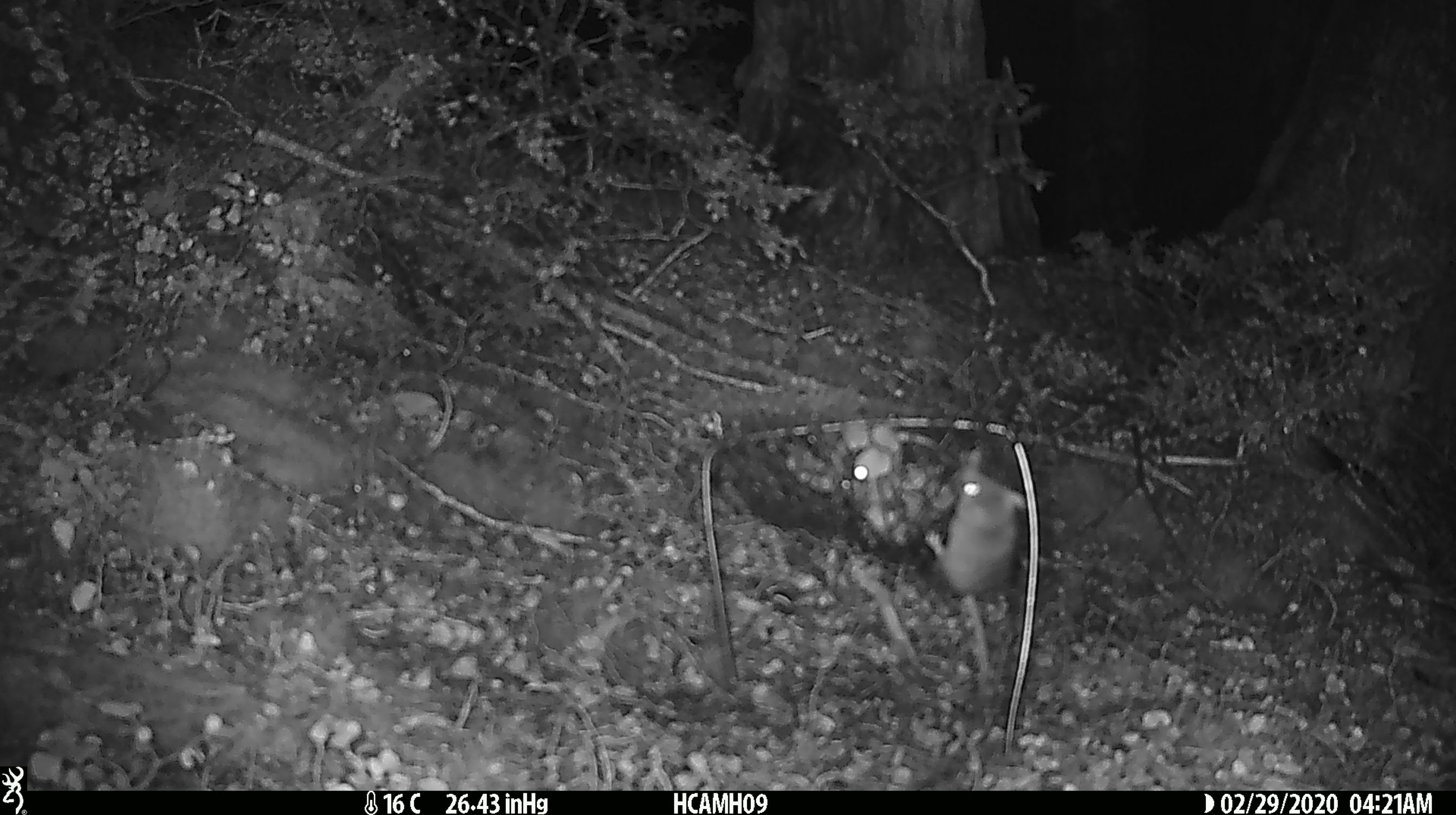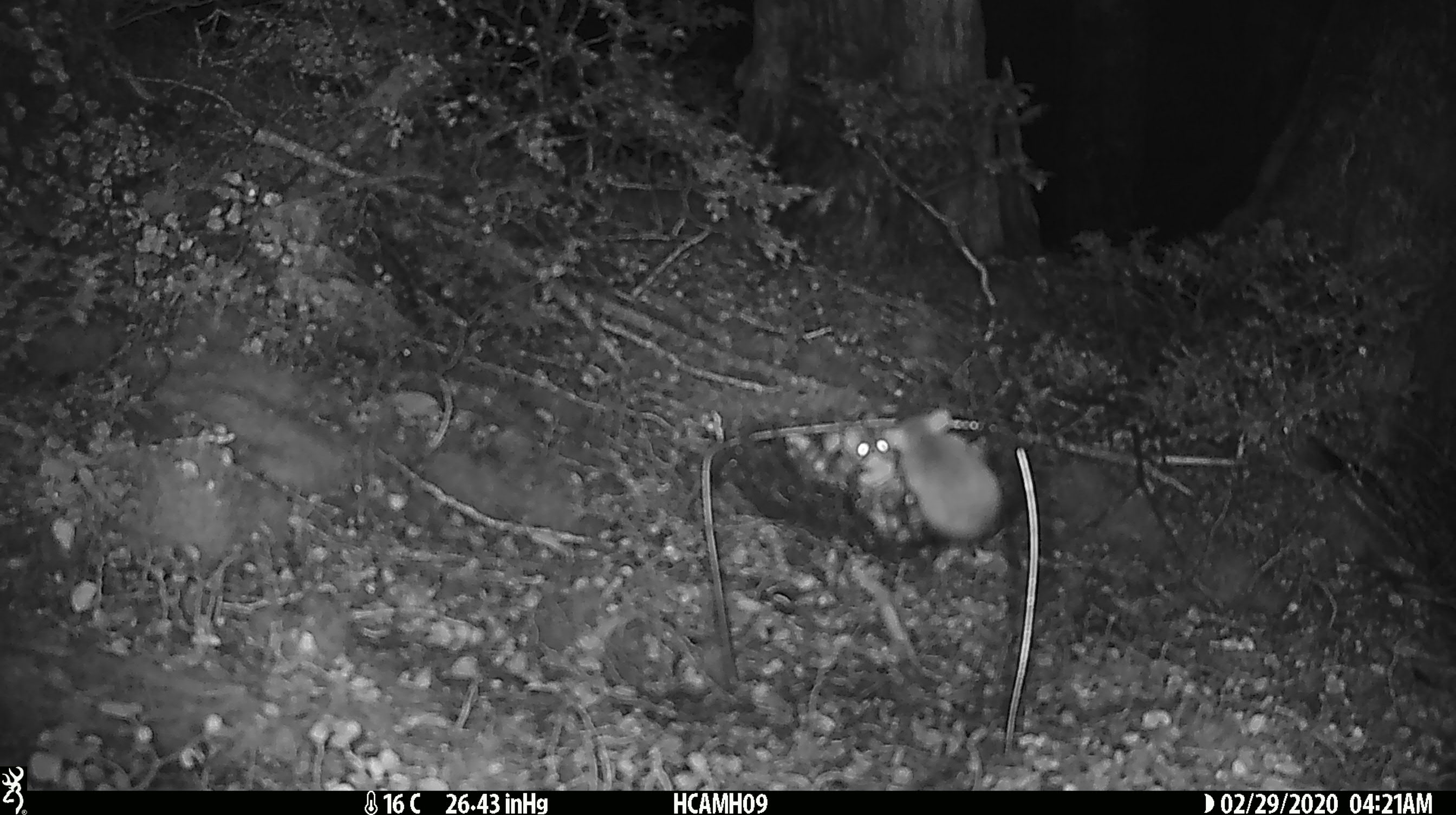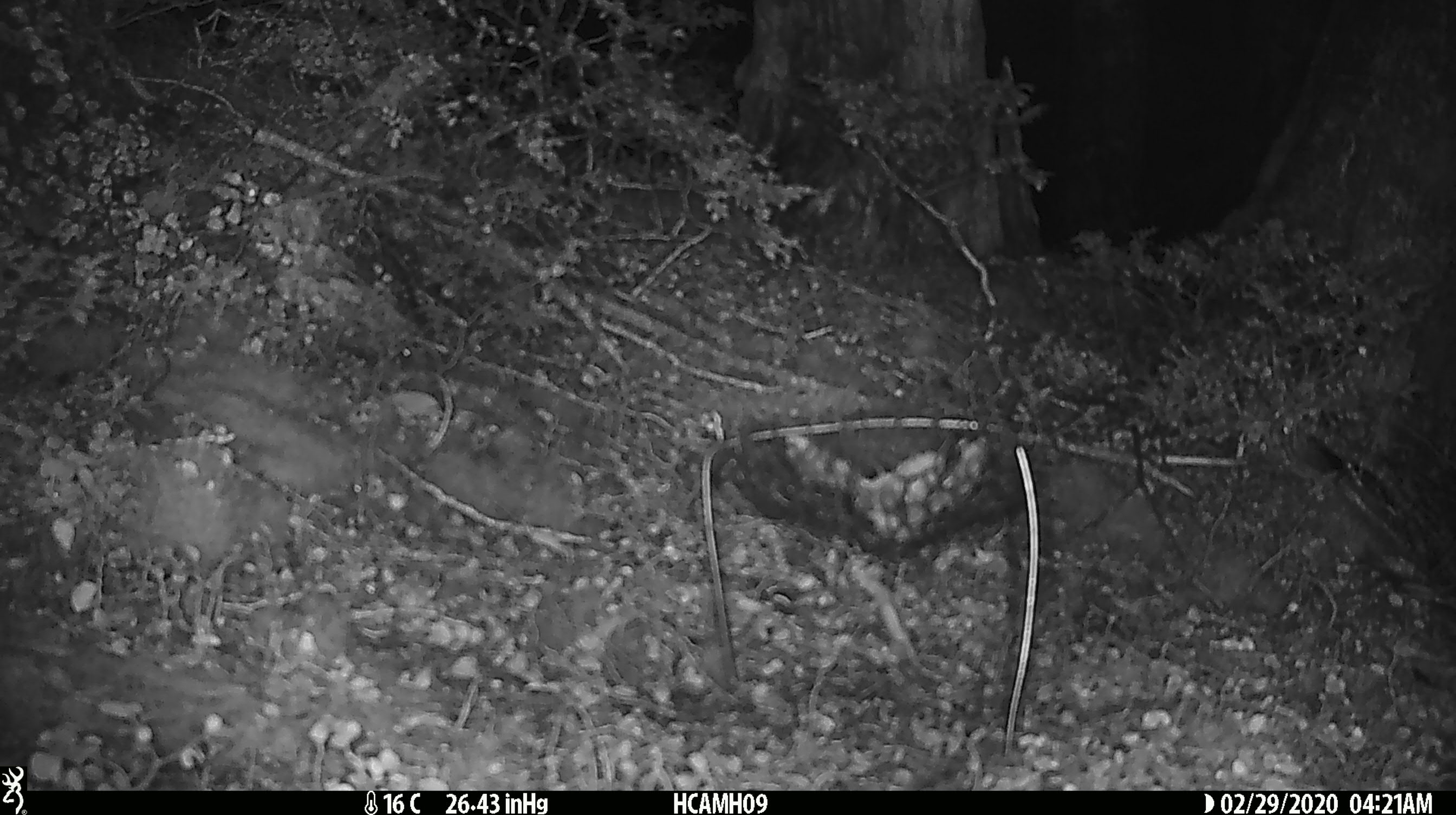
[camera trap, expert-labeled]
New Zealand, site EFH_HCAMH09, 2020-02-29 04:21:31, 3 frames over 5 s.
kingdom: Animalia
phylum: Chordata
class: Mammalia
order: Rodentia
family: Muridae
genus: Mus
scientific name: Mus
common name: mouse